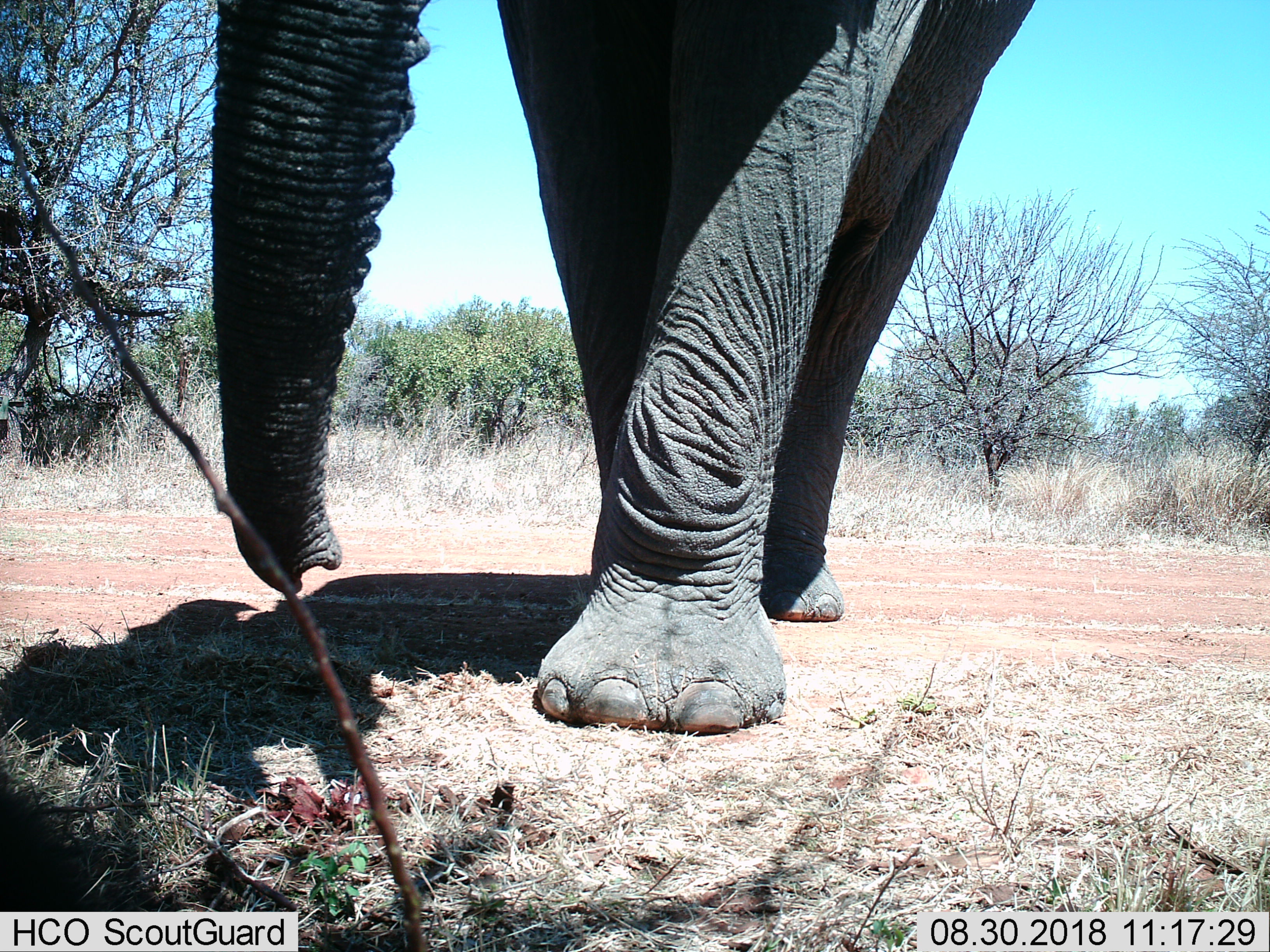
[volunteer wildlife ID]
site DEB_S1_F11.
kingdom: Animalia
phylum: Chordata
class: Mammalia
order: Proboscidea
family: Elephantidae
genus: Loxodonta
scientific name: Loxodonta africana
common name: african bush elephant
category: elephant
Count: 1.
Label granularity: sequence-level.